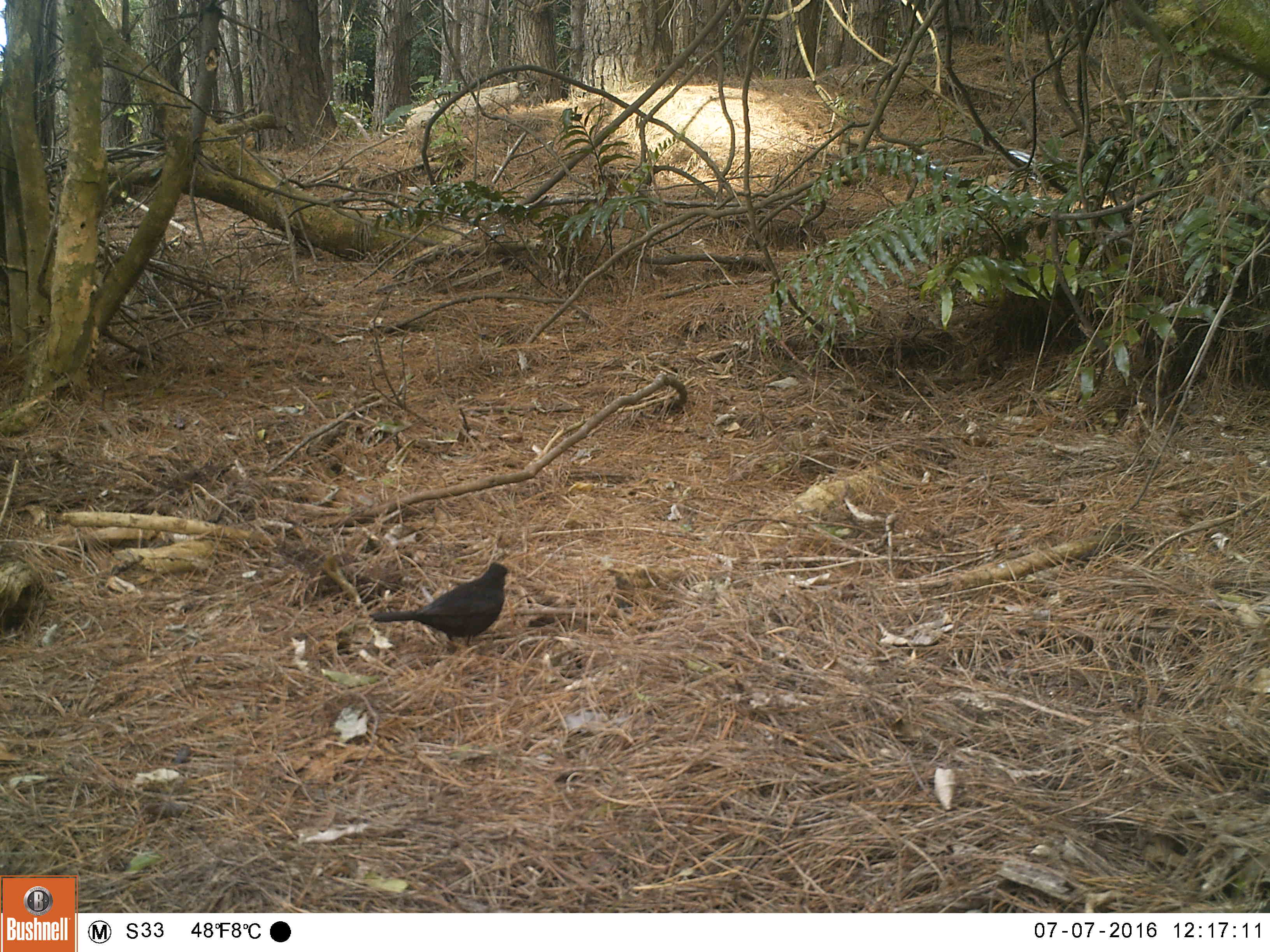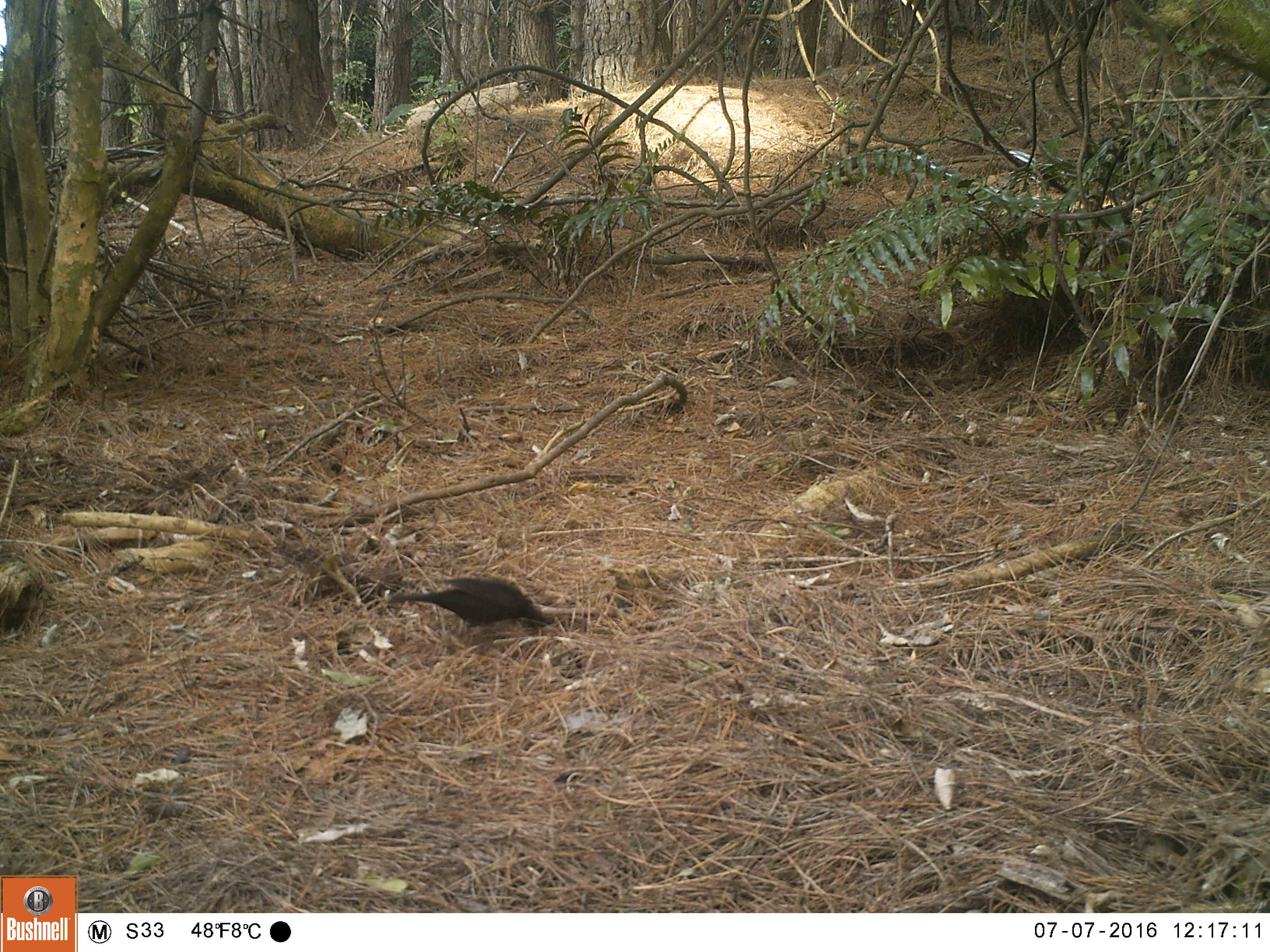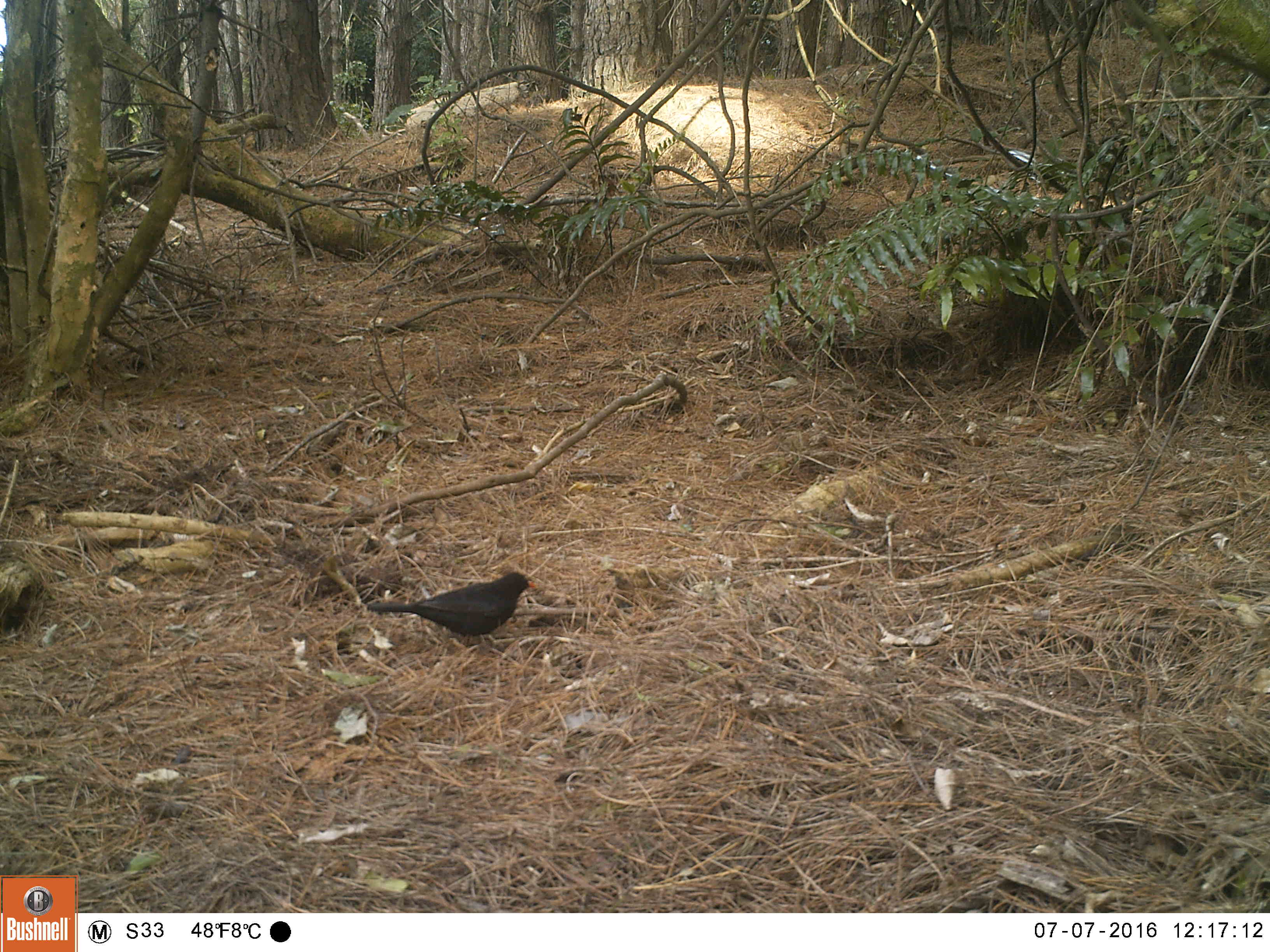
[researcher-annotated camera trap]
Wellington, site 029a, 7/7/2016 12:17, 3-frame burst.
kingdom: Animalia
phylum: Chordata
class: Aves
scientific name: Aves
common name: bird